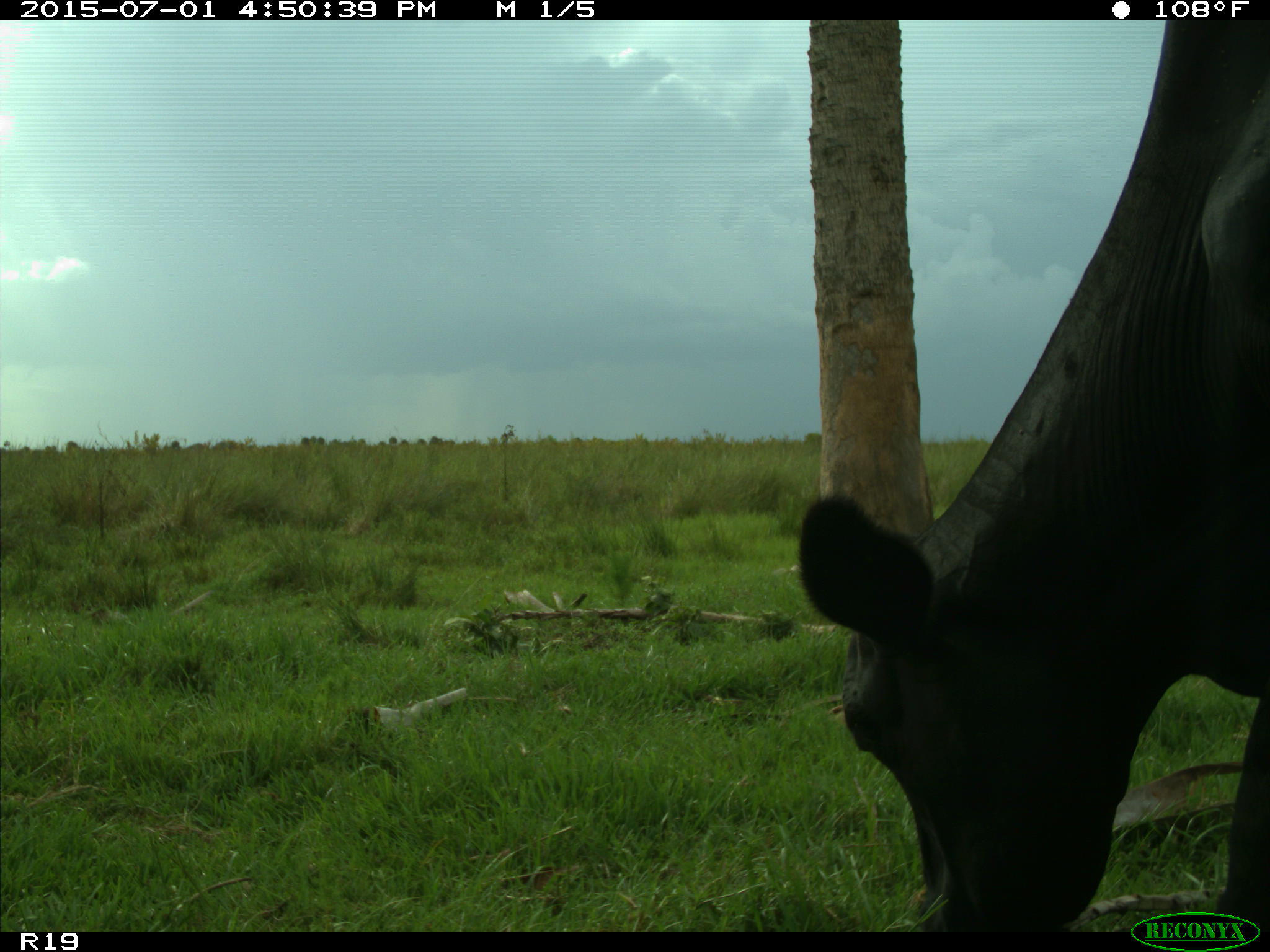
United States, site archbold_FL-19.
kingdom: Animalia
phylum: Chordata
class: Mammalia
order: Artiodactyla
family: Bovidae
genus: Bos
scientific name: Bos taurus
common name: domestic cow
Bos taurus (domestic cow).